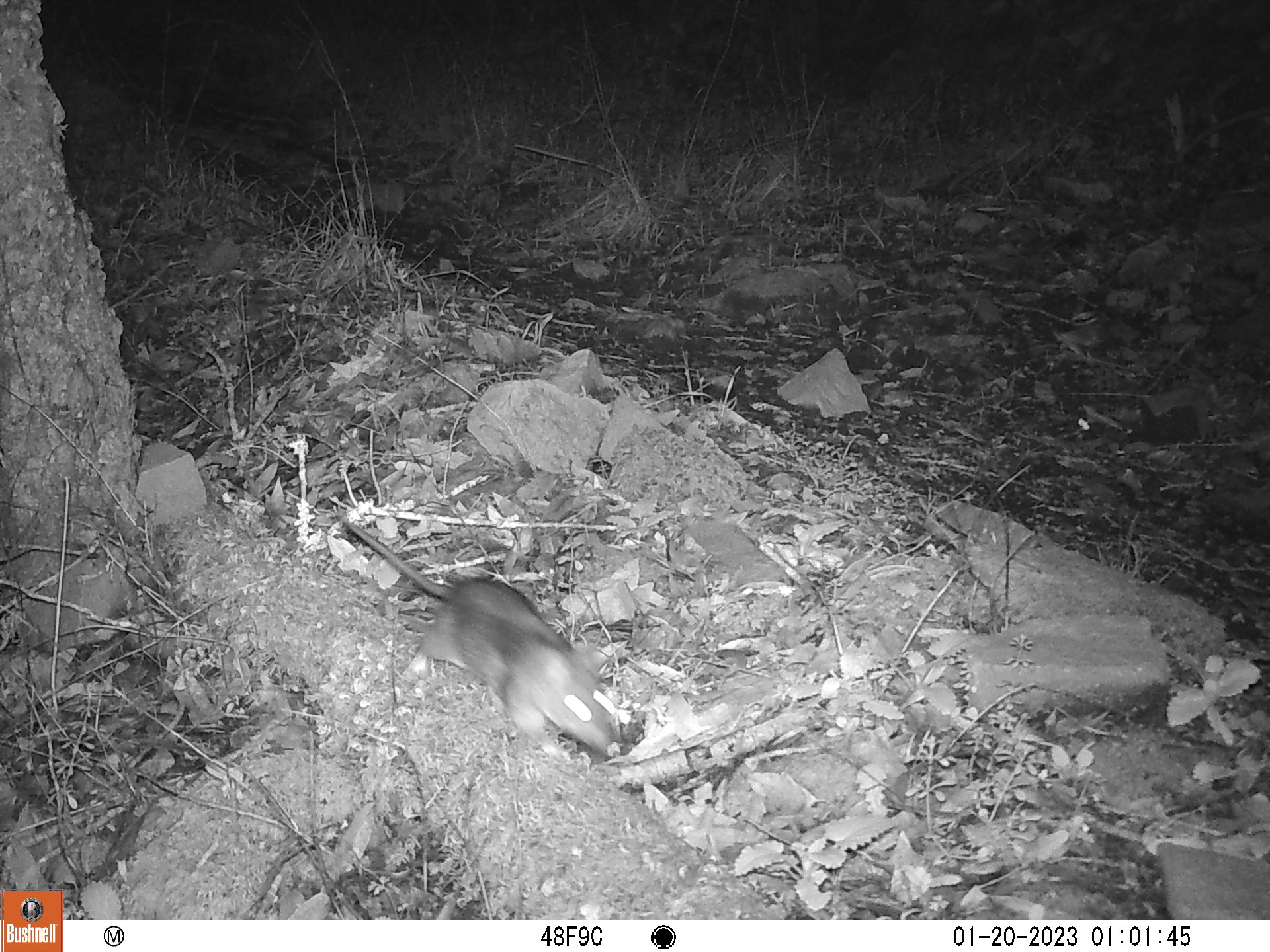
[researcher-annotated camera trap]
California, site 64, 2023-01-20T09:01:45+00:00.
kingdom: Animalia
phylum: Chordata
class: Mammalia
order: Rodentia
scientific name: Rodentia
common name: mouse or rat